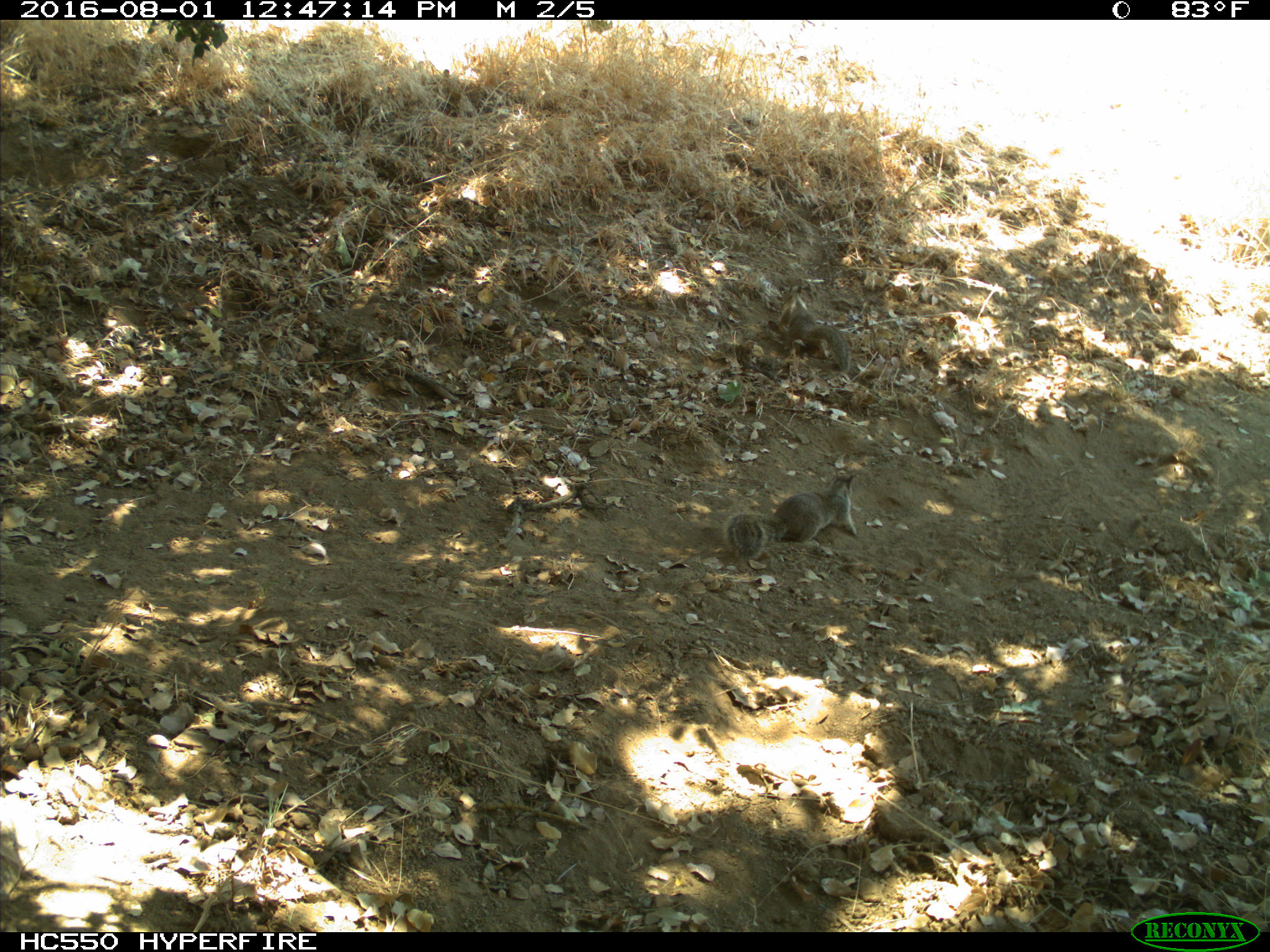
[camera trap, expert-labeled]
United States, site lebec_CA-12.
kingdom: Animalia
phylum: Chordata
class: Mammalia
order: Rodentia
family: Sciuridae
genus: Otospermophilus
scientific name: Otospermophilus beecheyi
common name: california ground squirrel